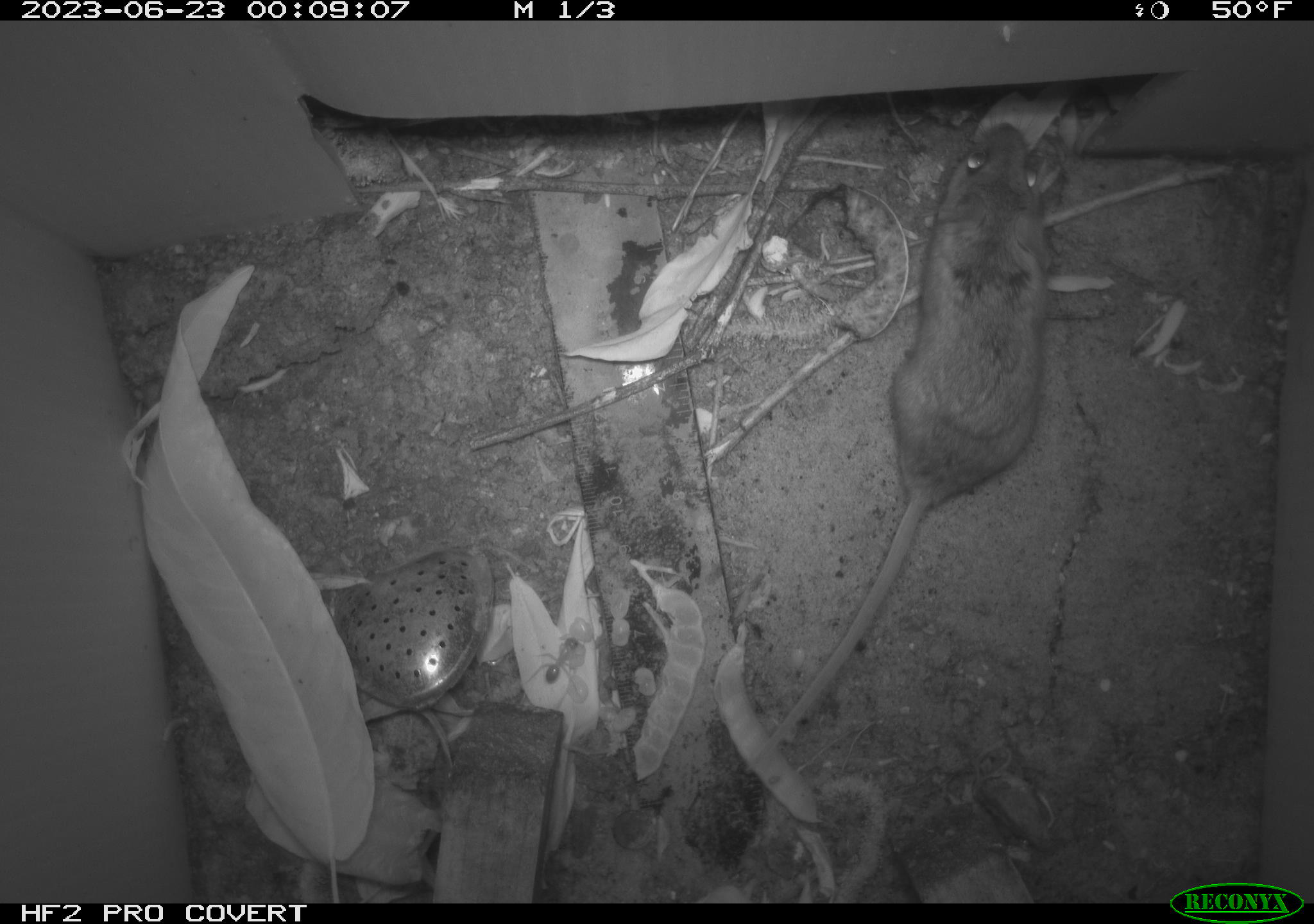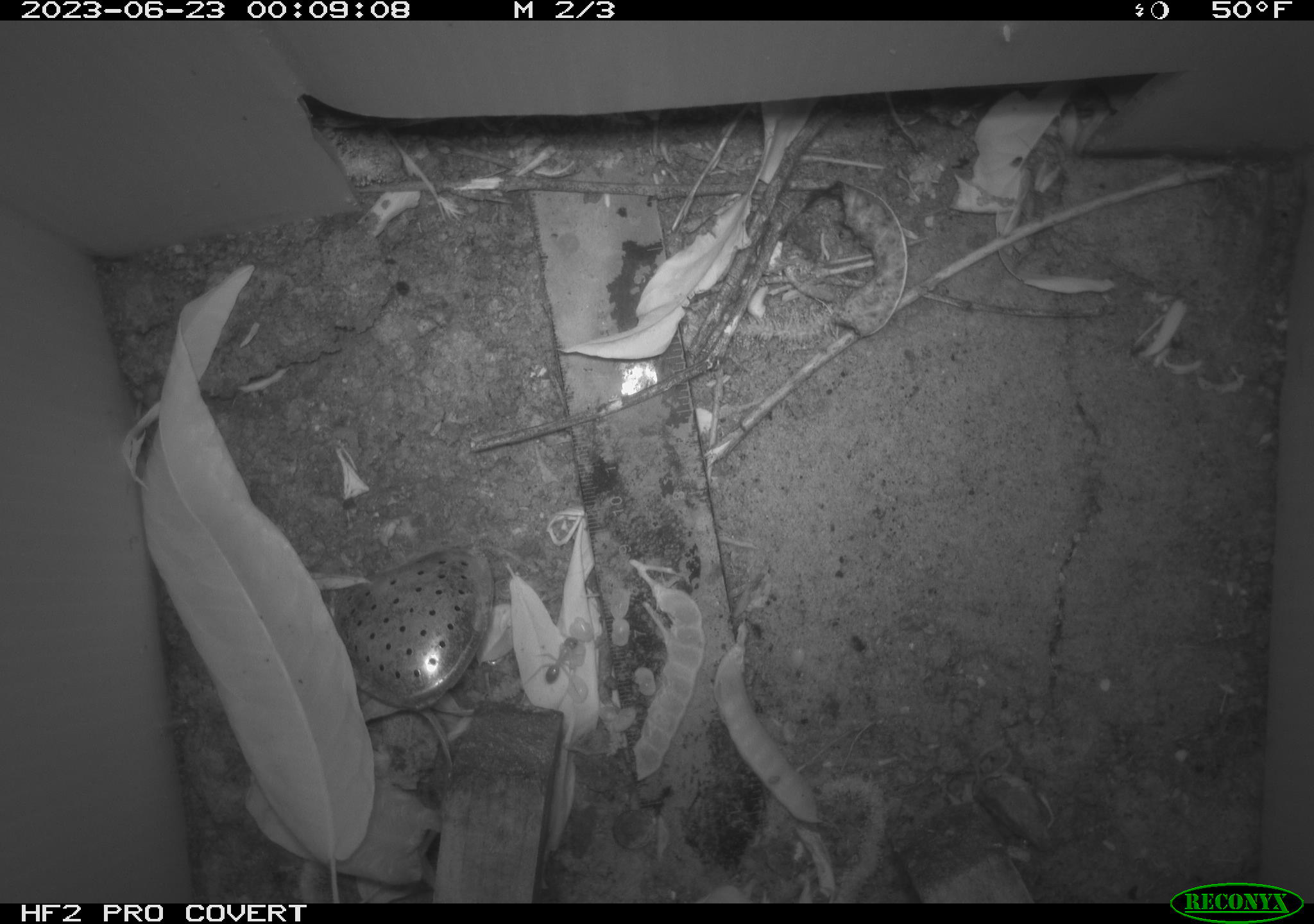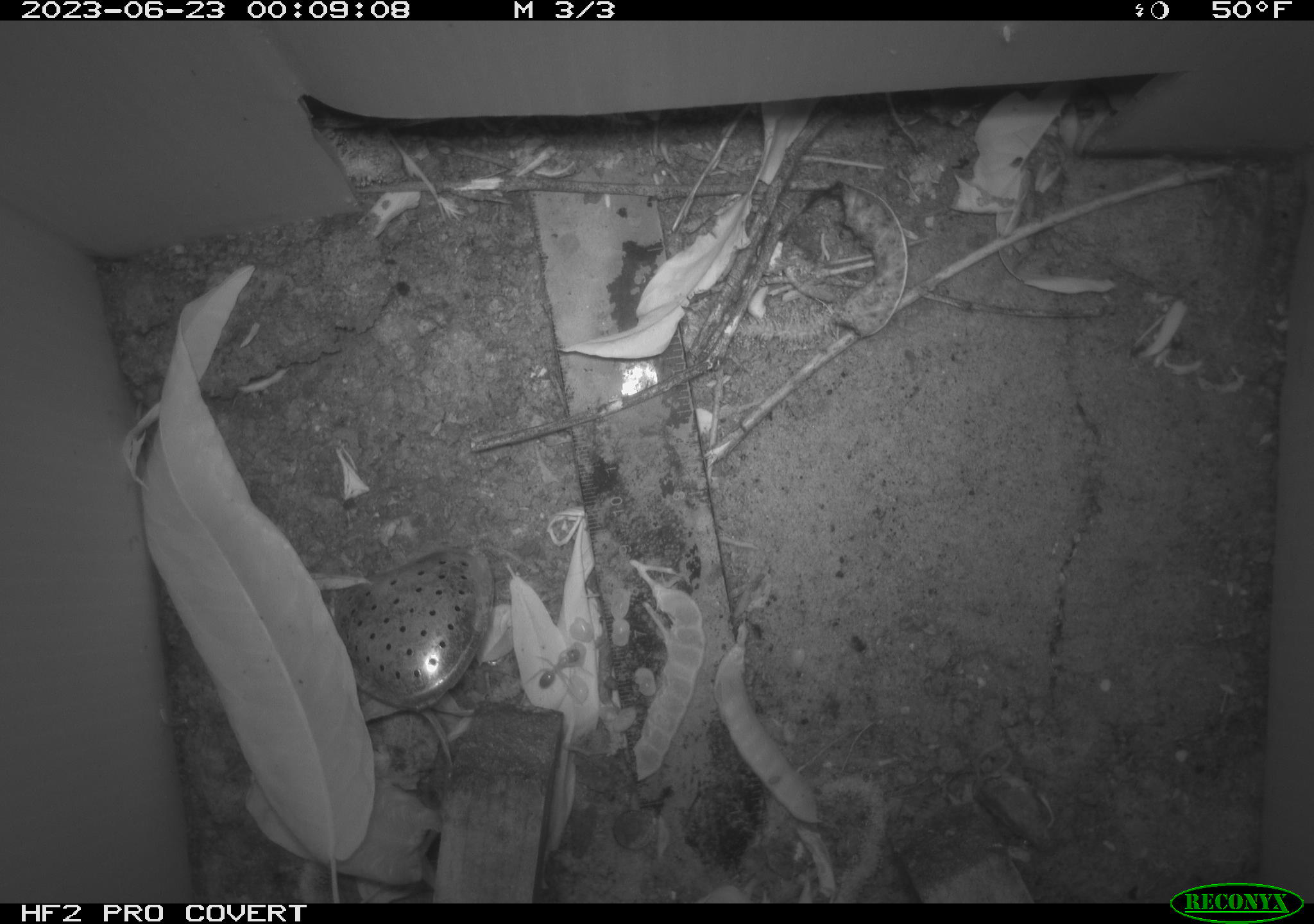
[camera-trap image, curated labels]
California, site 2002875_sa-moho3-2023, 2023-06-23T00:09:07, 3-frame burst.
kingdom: Animalia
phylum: Chordata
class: Mammalia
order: Rodentia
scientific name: Rodentia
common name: mouse species